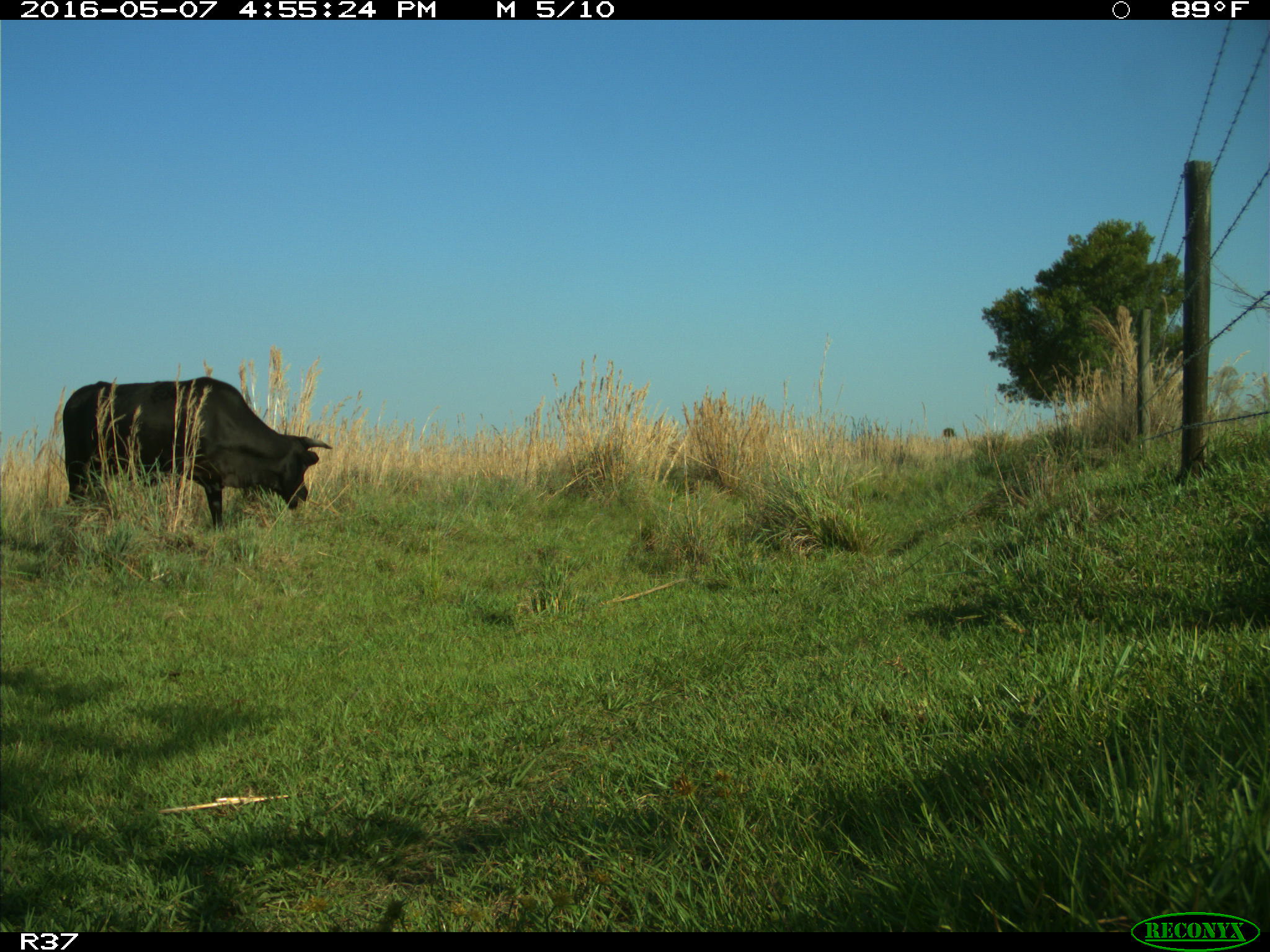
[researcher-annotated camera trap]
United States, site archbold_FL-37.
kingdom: Animalia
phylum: Chordata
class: Mammalia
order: Artiodactyla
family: Bovidae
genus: Bos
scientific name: Bos taurus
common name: domestic cow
Bos taurus (domestic cow).